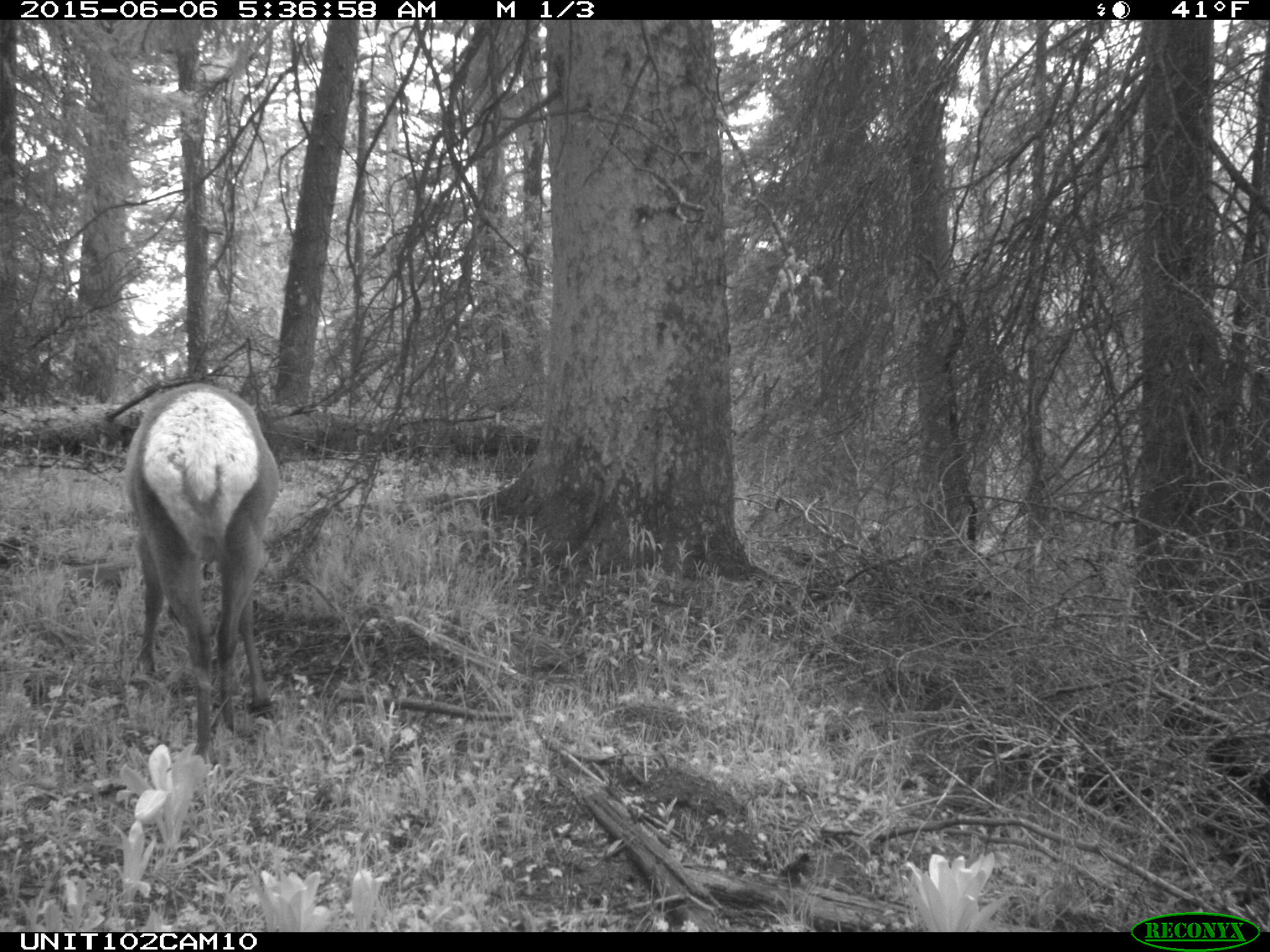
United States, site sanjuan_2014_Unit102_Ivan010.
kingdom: Animalia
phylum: Chordata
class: Mammalia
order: Artiodactyla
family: Cervidae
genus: Cervus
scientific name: Cervus elaphus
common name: red deer